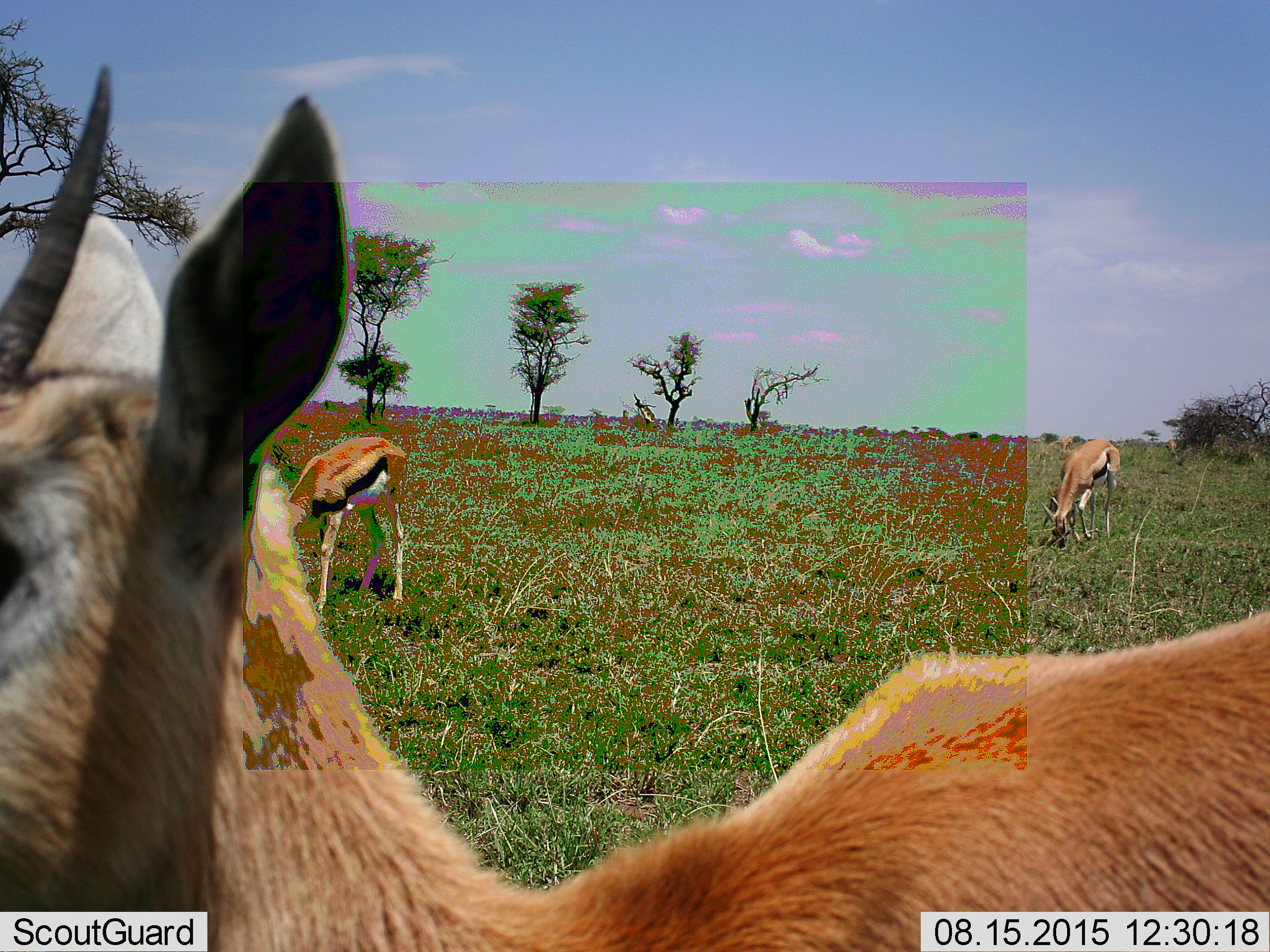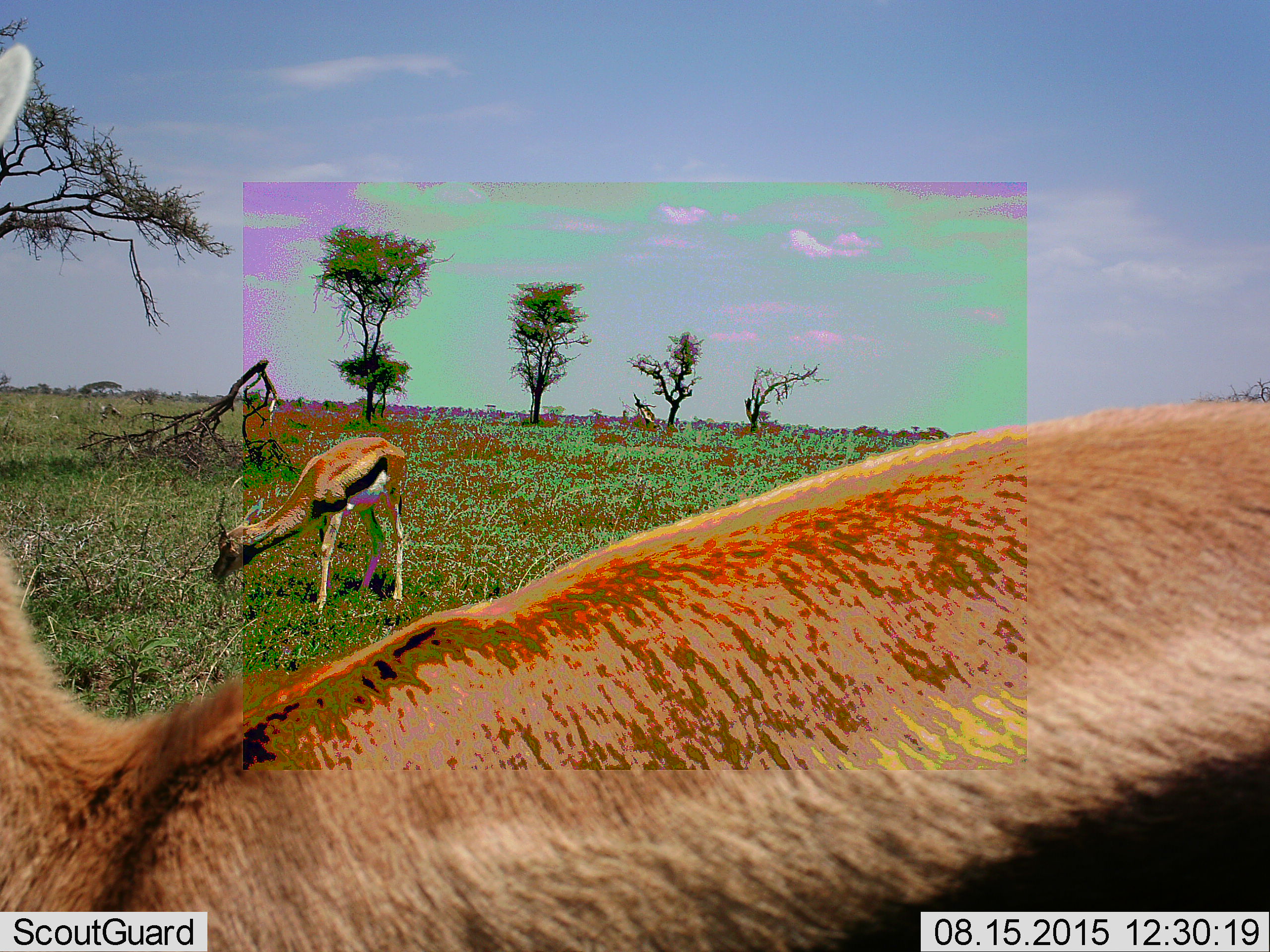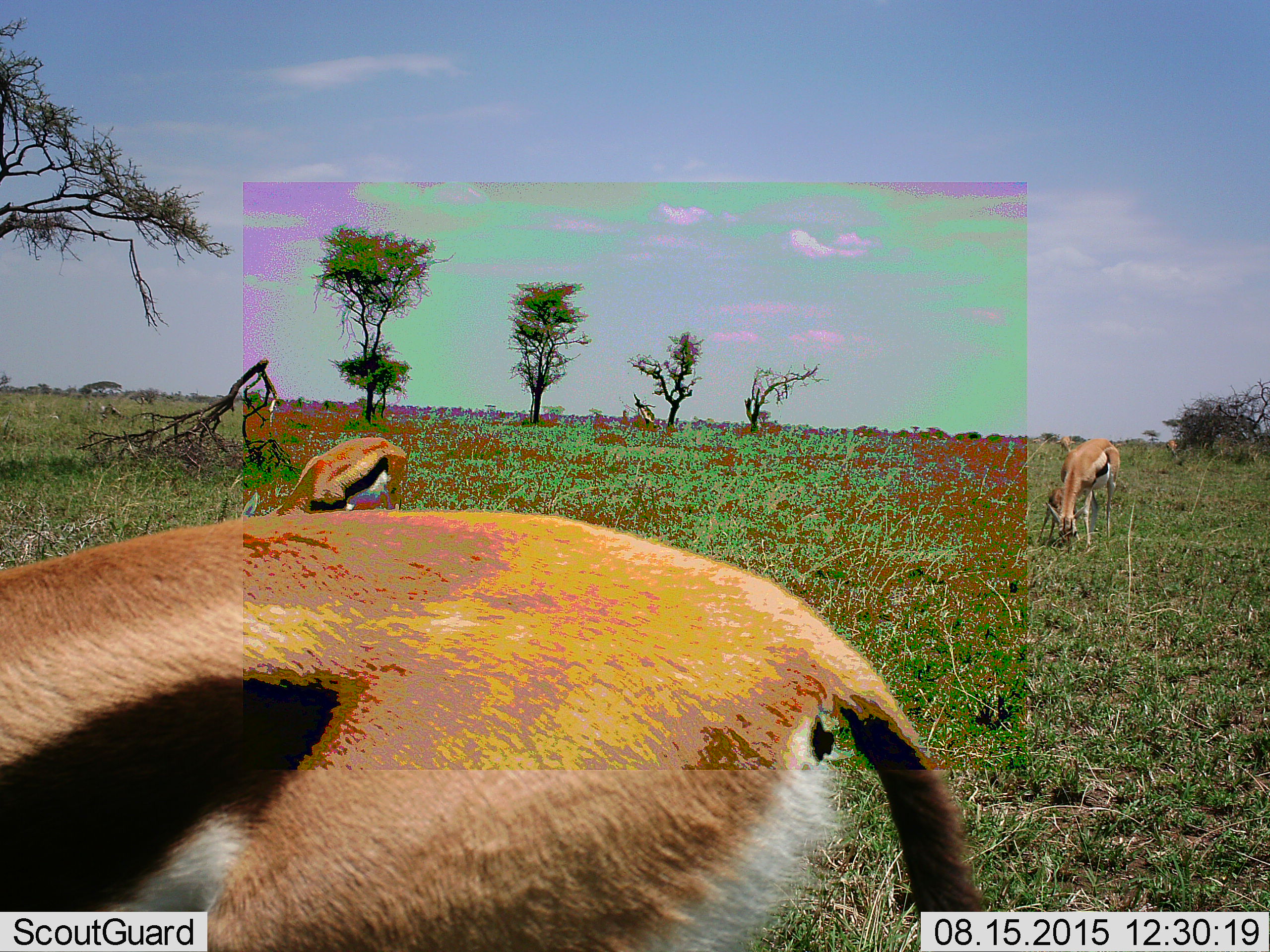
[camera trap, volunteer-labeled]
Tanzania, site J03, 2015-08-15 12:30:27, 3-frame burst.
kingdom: Animalia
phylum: Chordata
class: Mammalia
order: Artiodactyla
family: Bovidae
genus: Eudorcas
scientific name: Eudorcas thomsonii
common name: thomson's gazelle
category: gazellethomsons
Gazellethomsons (thomson's gazelle) (Eudorcas thomsonii), count 4. Behavior (volunteer vote fractions): standing 50%, resting 0%, moving 40%, interacting 0%. Young present (vote fraction): 20%. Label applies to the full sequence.